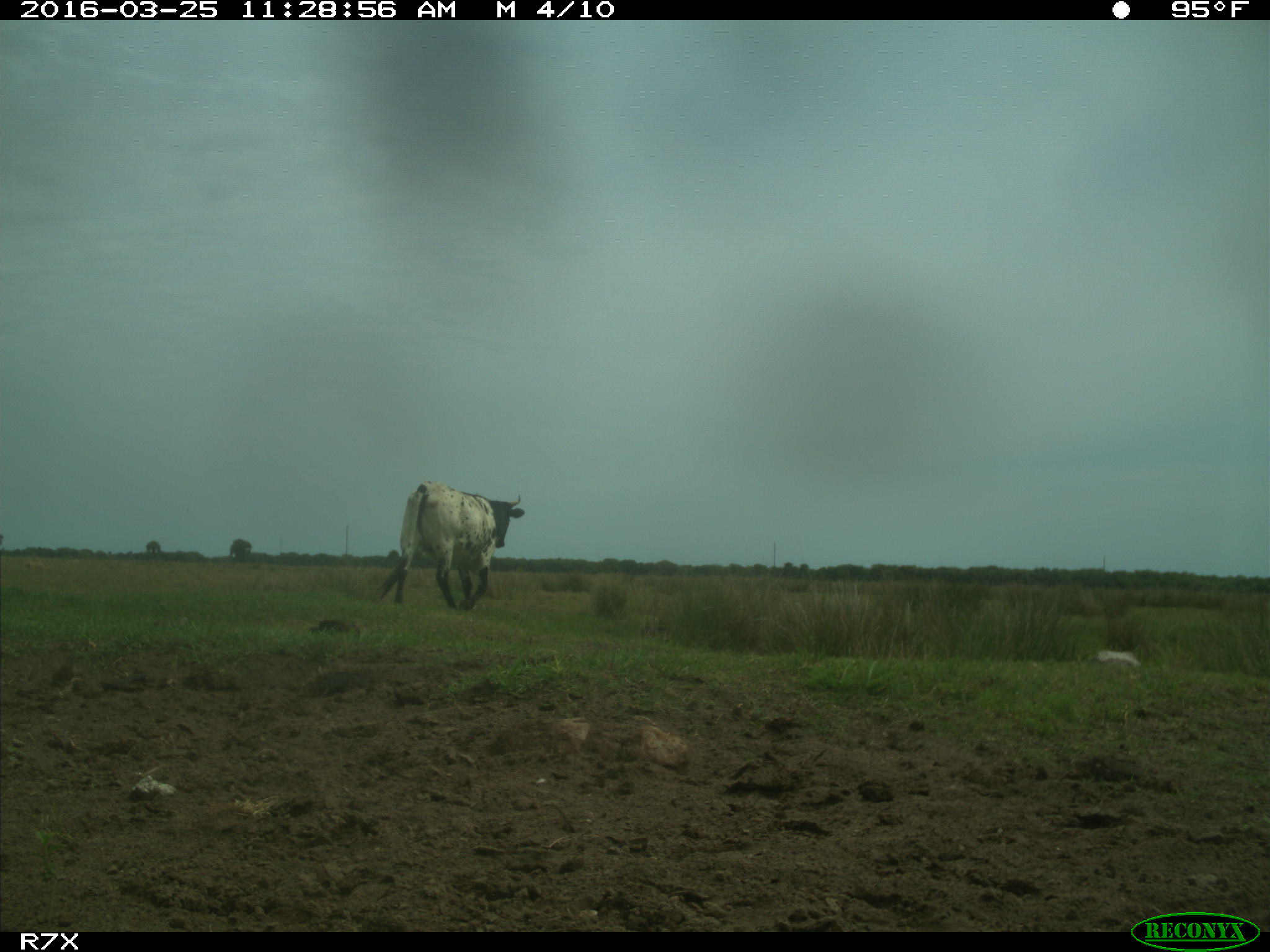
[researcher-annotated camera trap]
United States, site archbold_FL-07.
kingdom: Animalia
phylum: Chordata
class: Mammalia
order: Artiodactyla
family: Bovidae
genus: Bos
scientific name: Bos taurus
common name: domestic cow